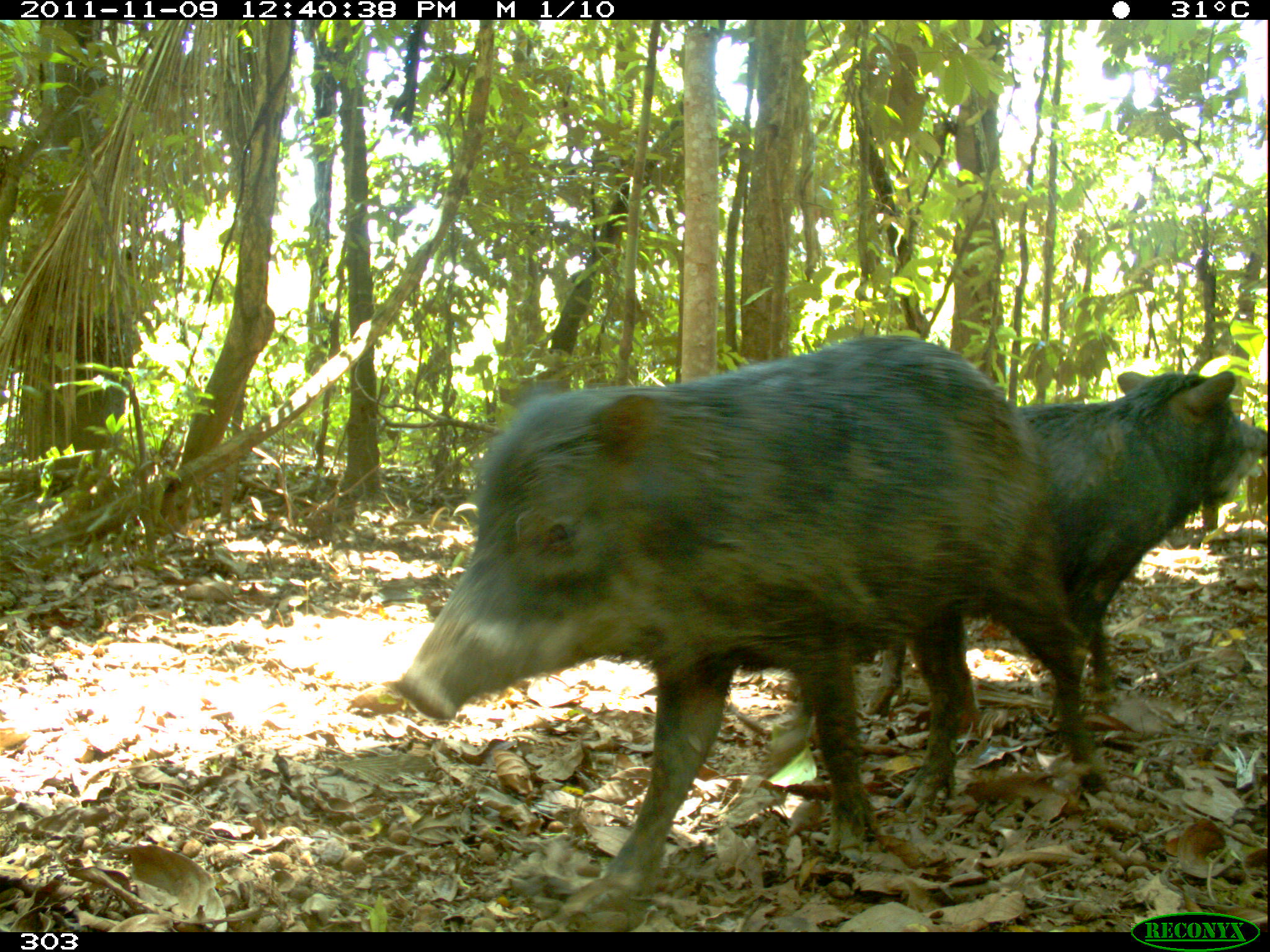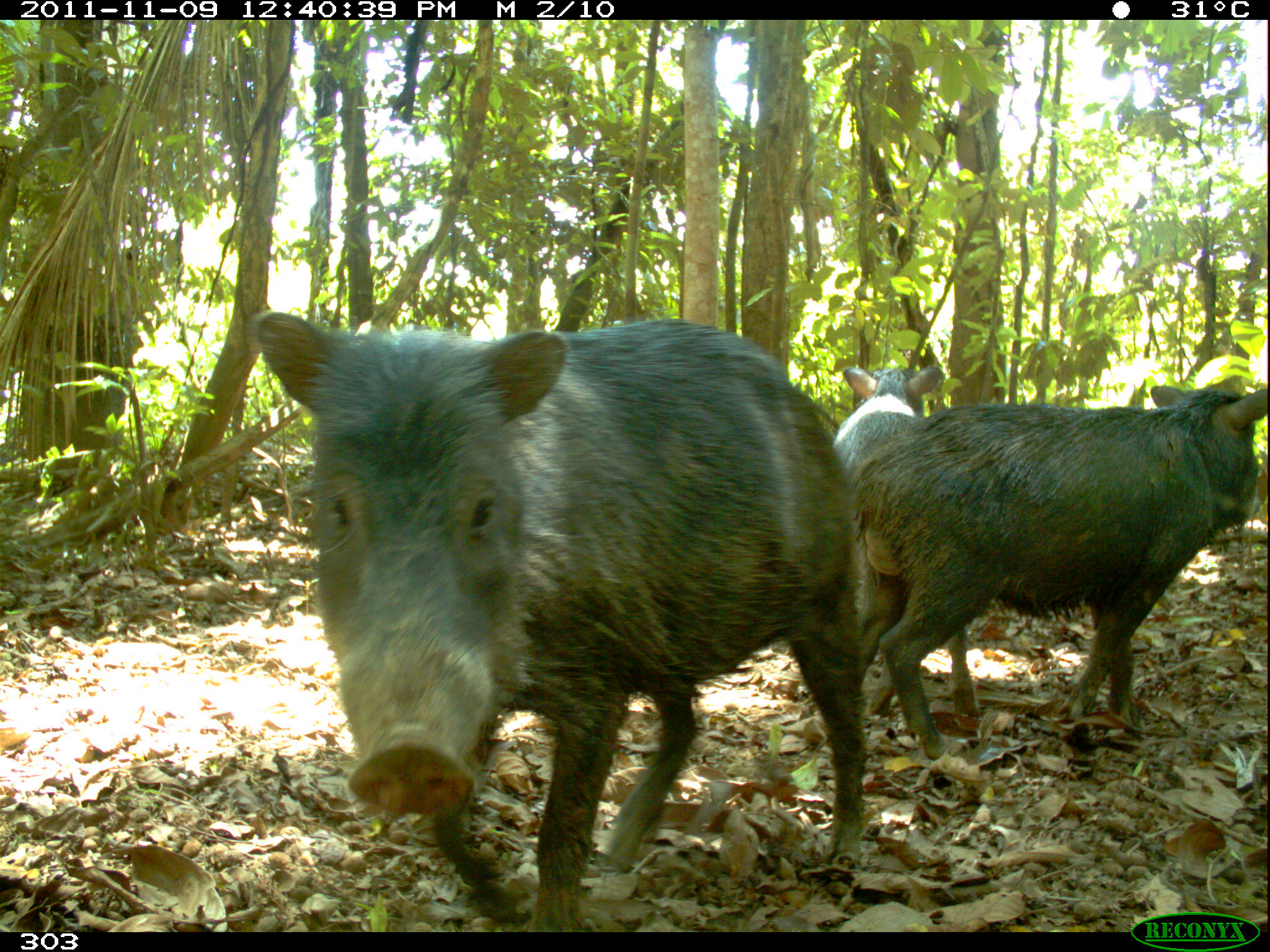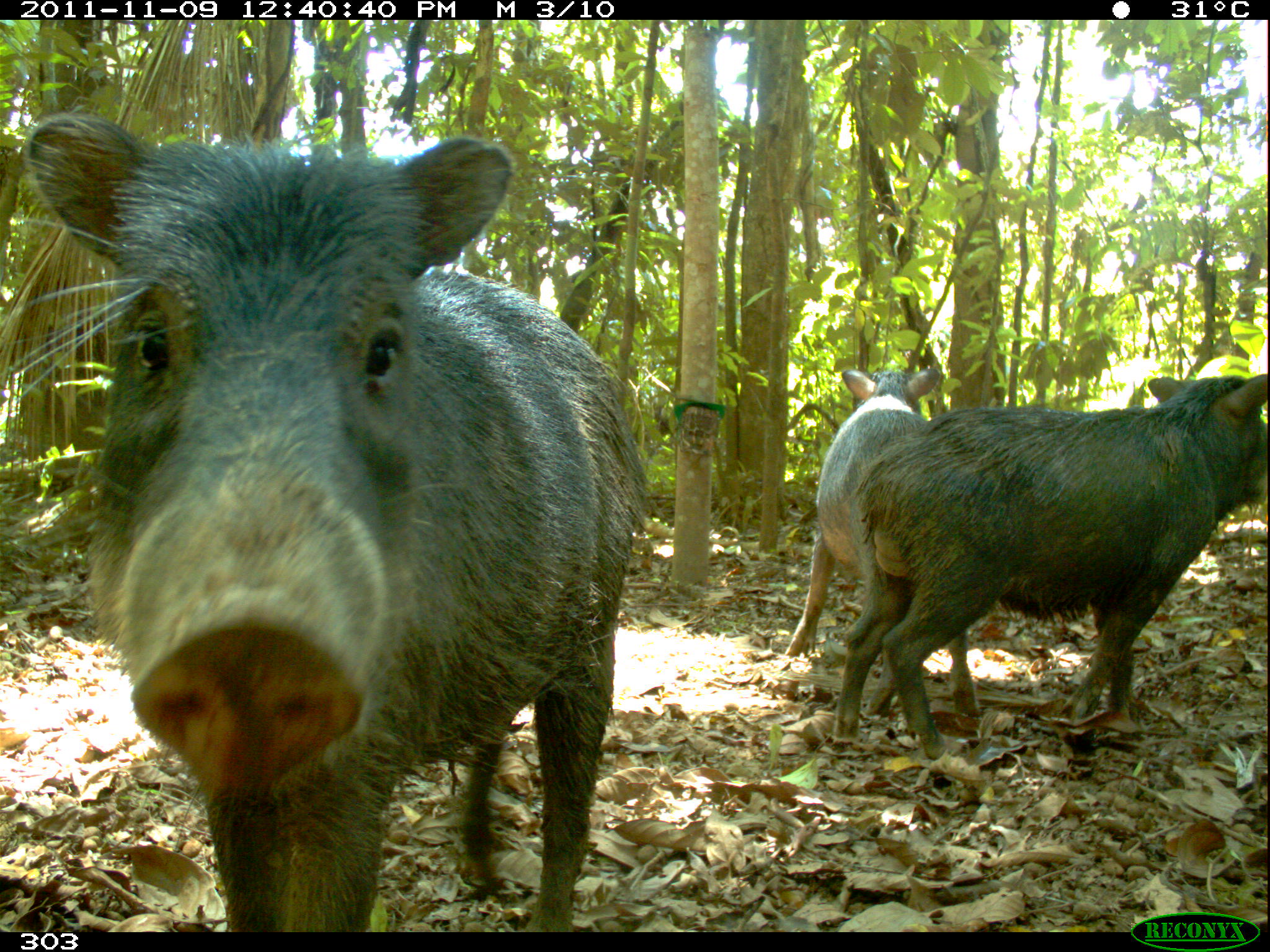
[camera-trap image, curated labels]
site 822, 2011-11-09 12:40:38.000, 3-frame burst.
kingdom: Animalia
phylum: Chordata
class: Mammalia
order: Artiodactyla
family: Tayassuidae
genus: Tayassu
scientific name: Tayassu pecari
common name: white-lipped peccary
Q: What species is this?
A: Tayassu pecari (white-lipped peccary).